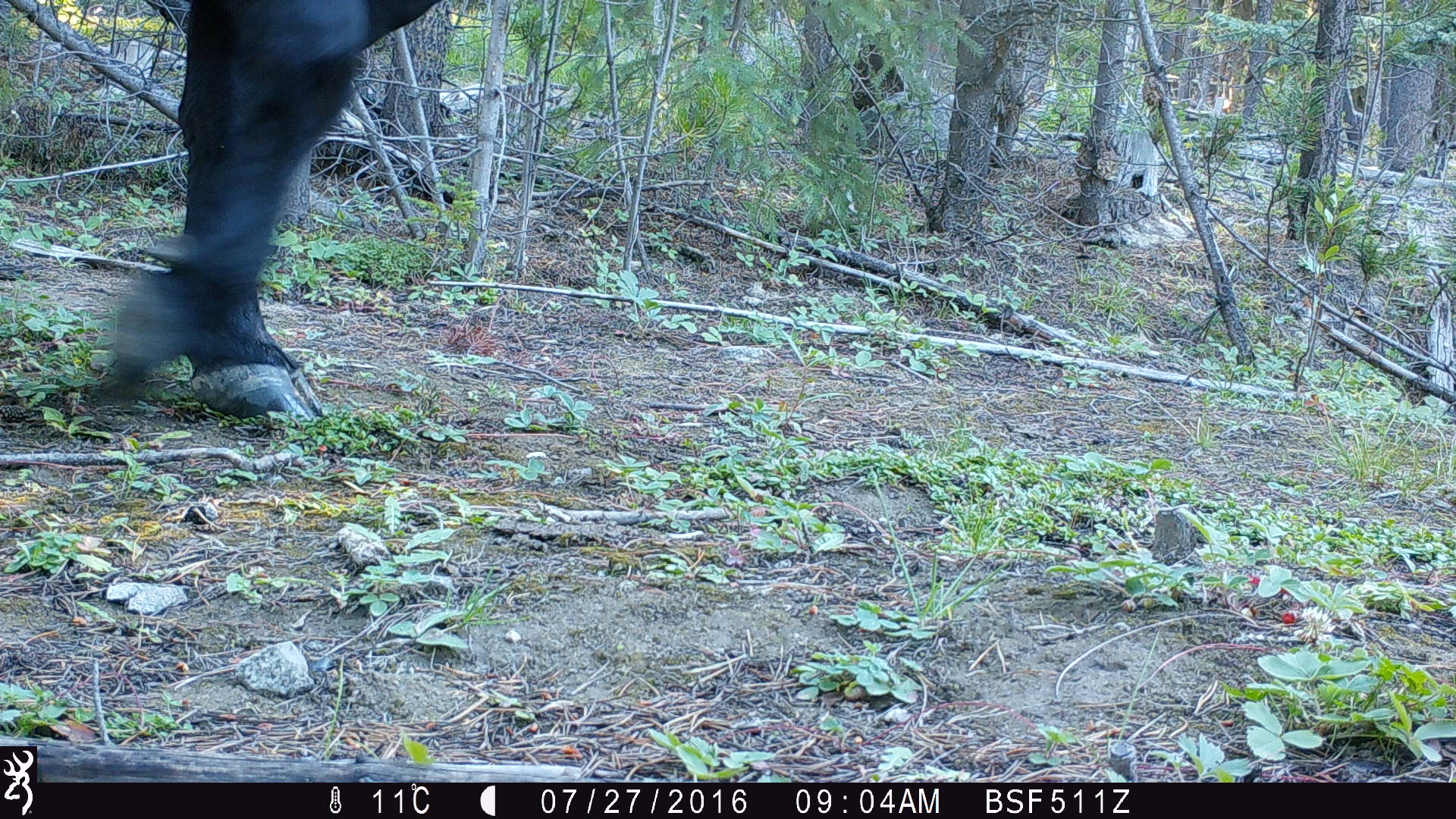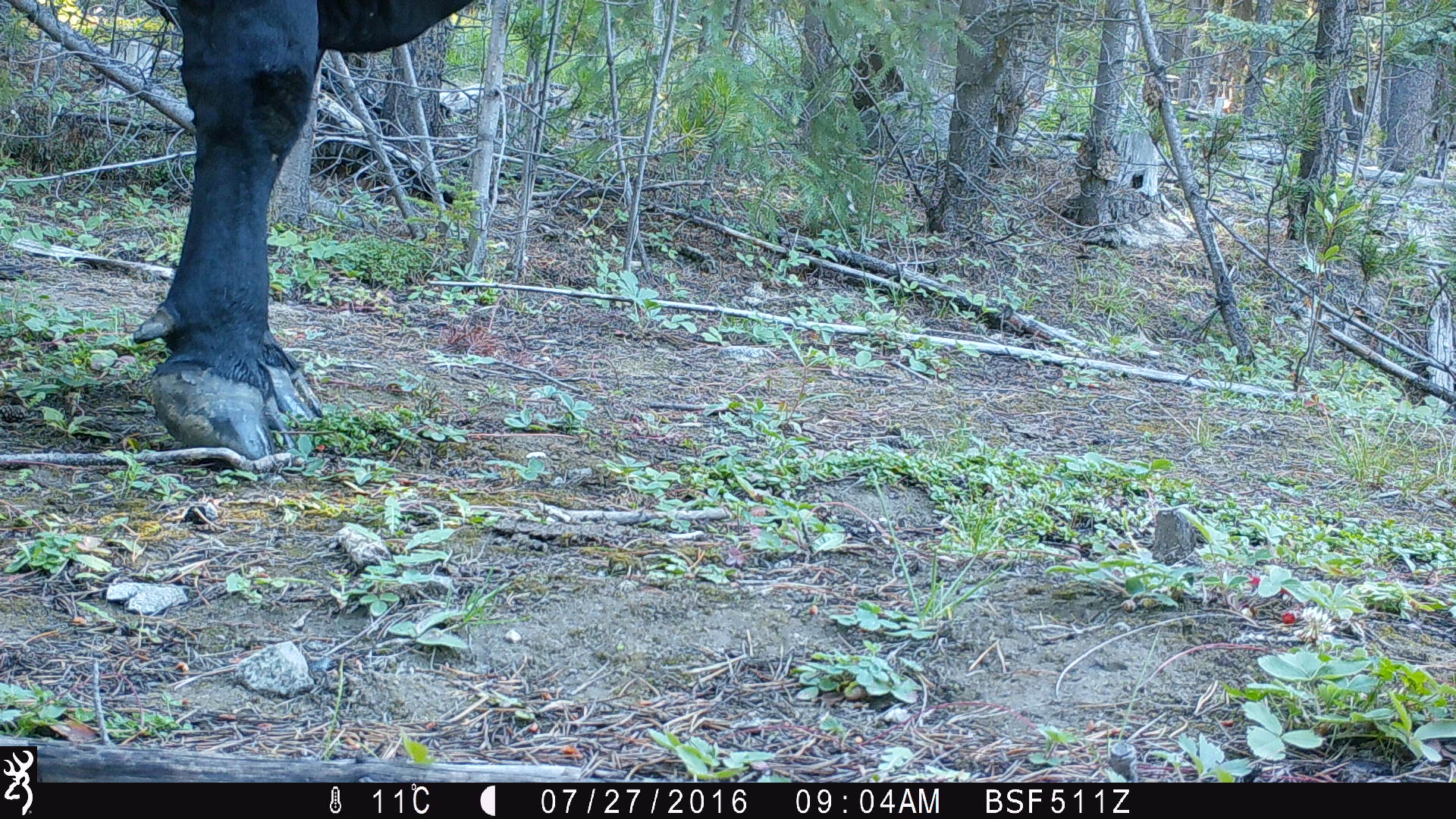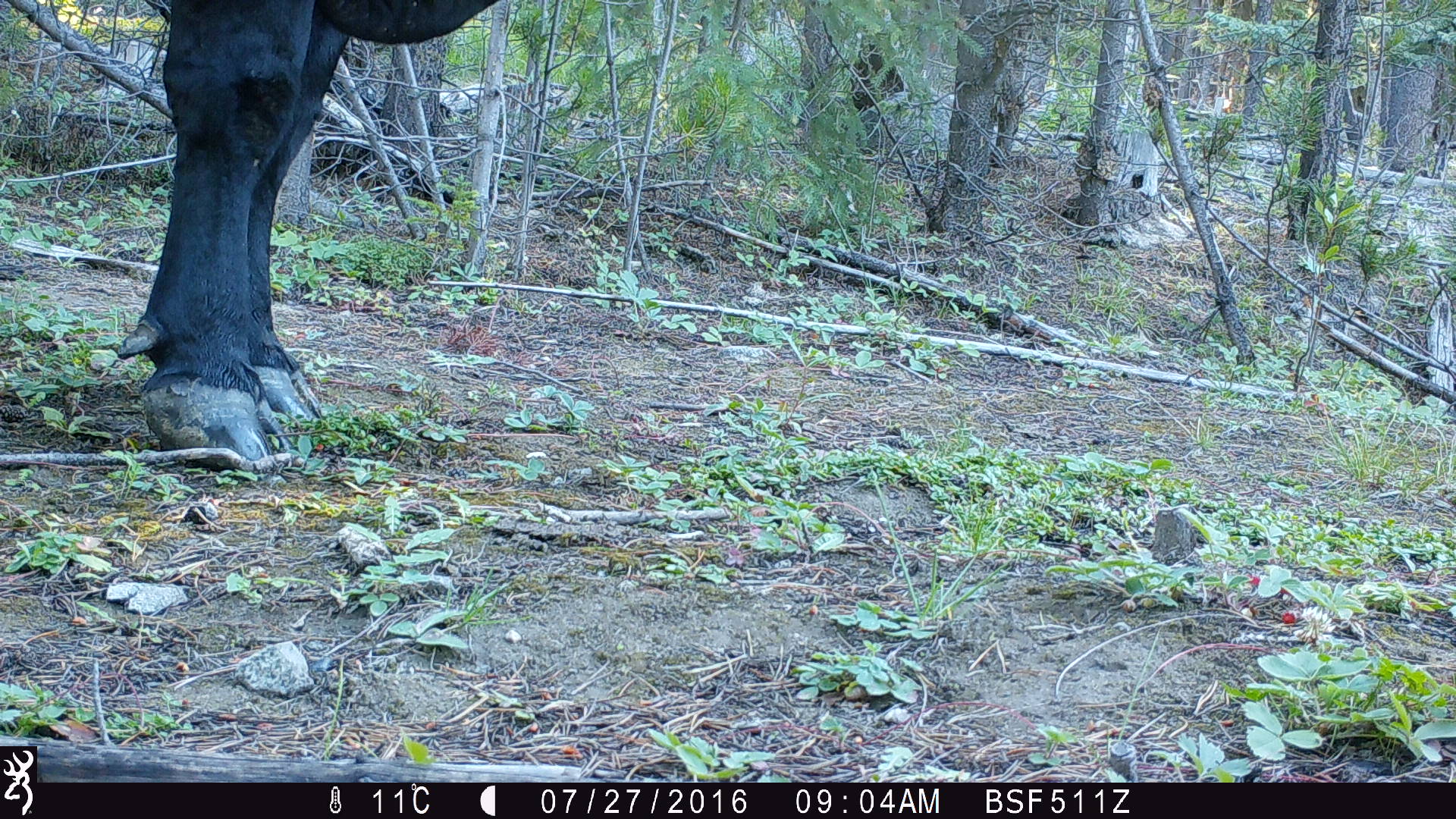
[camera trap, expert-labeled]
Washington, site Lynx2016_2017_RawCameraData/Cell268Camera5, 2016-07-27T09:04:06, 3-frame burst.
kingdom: Animalia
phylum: Chordata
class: Mammalia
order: Artiodactyla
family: Bovidae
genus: Bos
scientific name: Bos taurus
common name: domestic cattle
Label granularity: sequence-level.